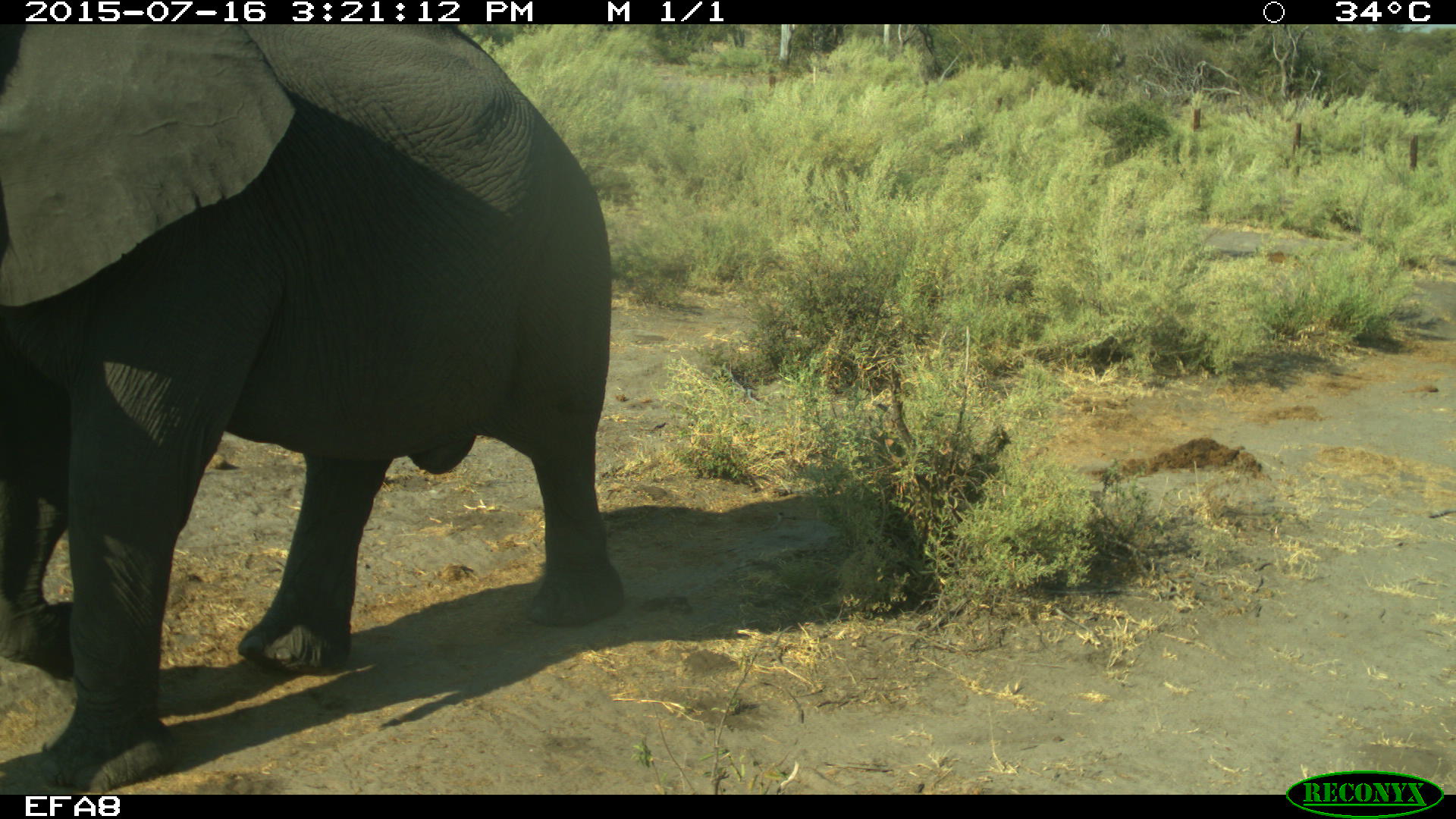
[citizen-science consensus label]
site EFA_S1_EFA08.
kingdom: Animalia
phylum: Chordata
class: Mammalia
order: Proboscidea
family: Elephantidae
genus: Loxodonta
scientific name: Loxodonta africana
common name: african bush elephant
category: elephant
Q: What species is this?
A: Elephant (african bush elephant) (Loxodonta africana).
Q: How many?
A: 1.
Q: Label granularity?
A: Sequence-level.